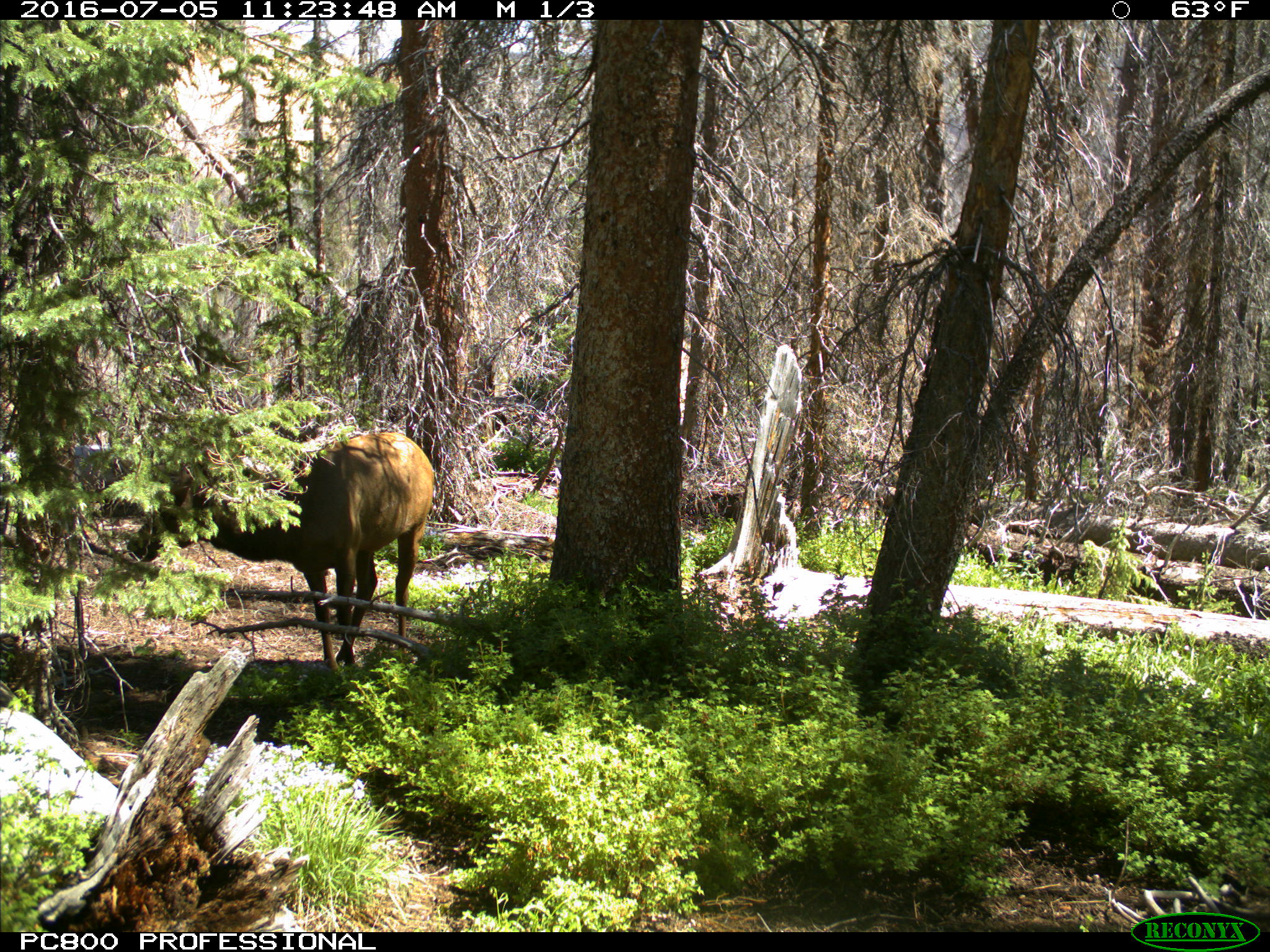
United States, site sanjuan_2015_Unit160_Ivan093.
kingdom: Animalia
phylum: Chordata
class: Mammalia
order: Artiodactyla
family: Cervidae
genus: Cervus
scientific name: Cervus elaphus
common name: red deer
Cervus elaphus (red deer).